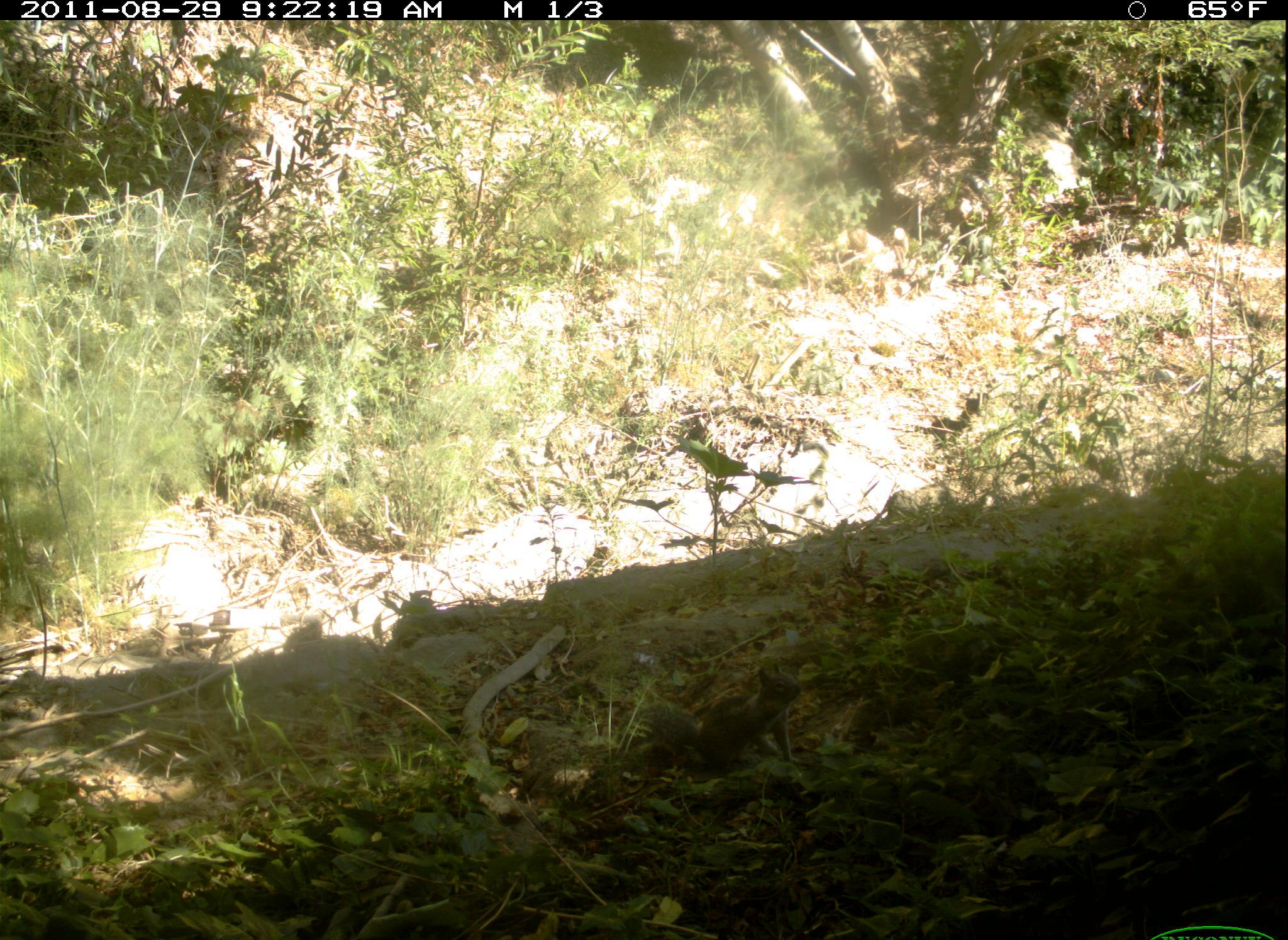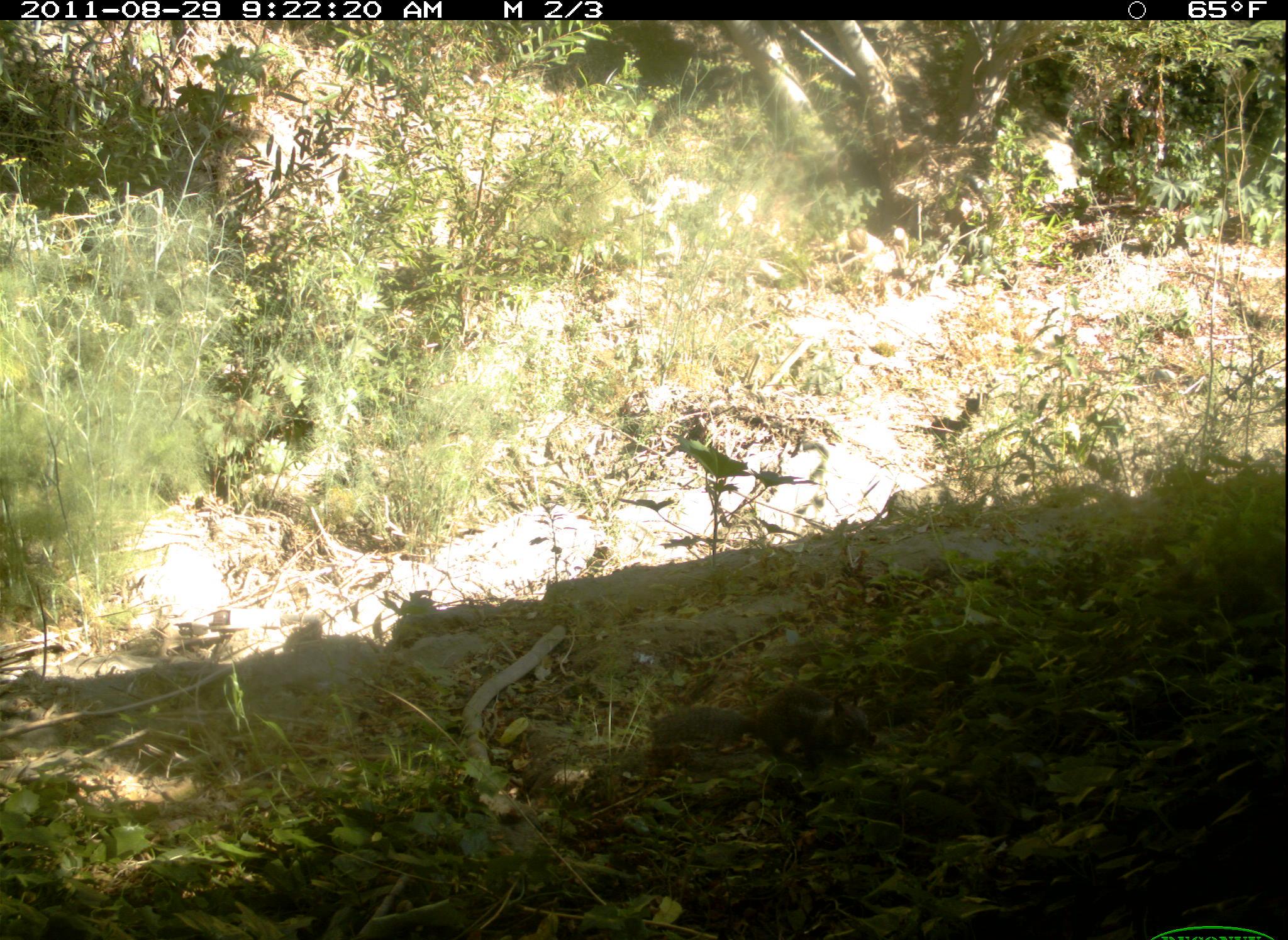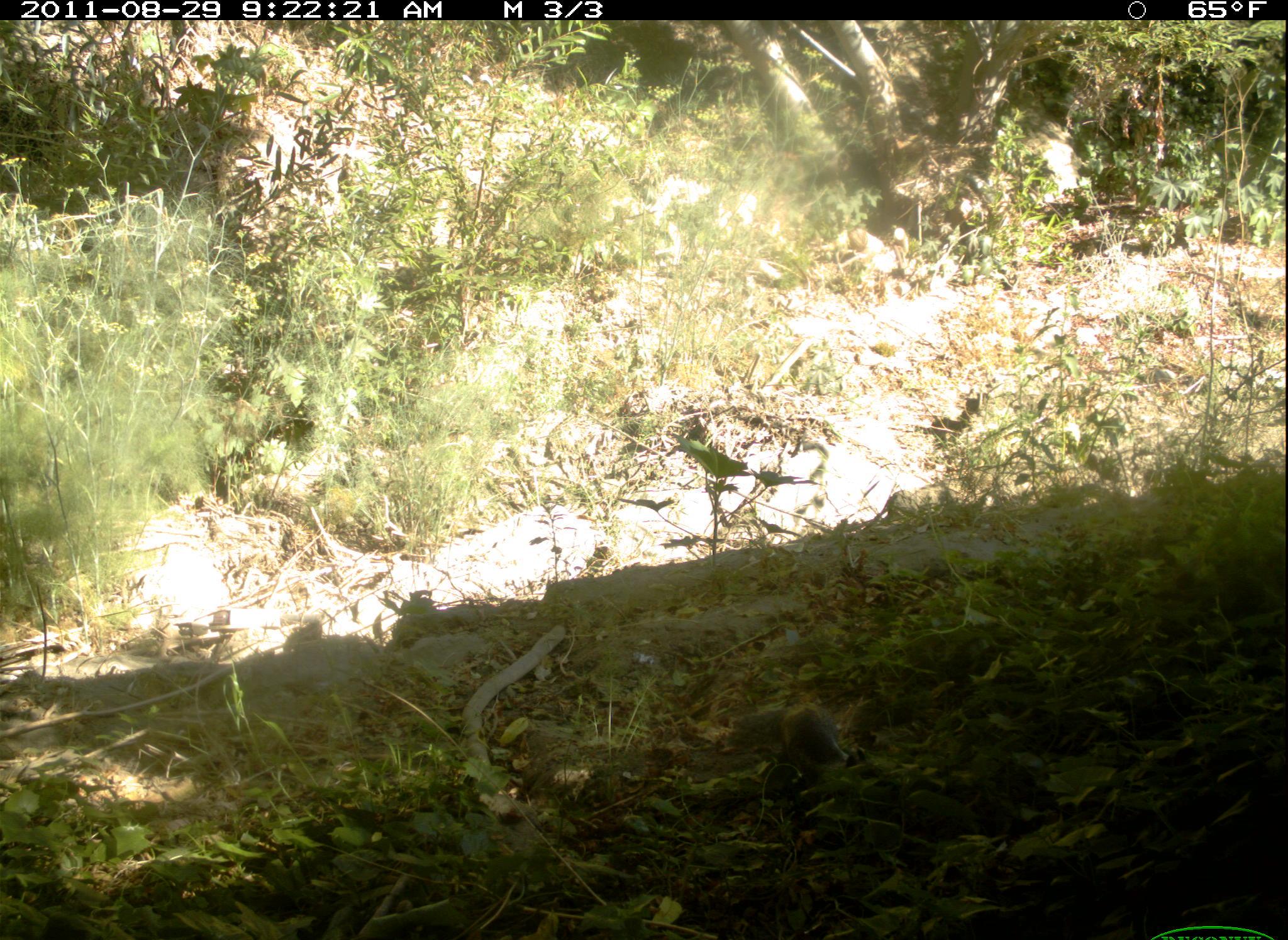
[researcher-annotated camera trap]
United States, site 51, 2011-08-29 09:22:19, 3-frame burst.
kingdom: Animalia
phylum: Chordata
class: Mammalia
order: Rodentia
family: Sciuridae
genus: Sciurus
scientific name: Sciurus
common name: squirrel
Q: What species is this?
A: Squirrel (Sciurus).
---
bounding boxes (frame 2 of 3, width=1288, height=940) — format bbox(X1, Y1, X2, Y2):
squirrel: bbox(615, 659, 905, 792)